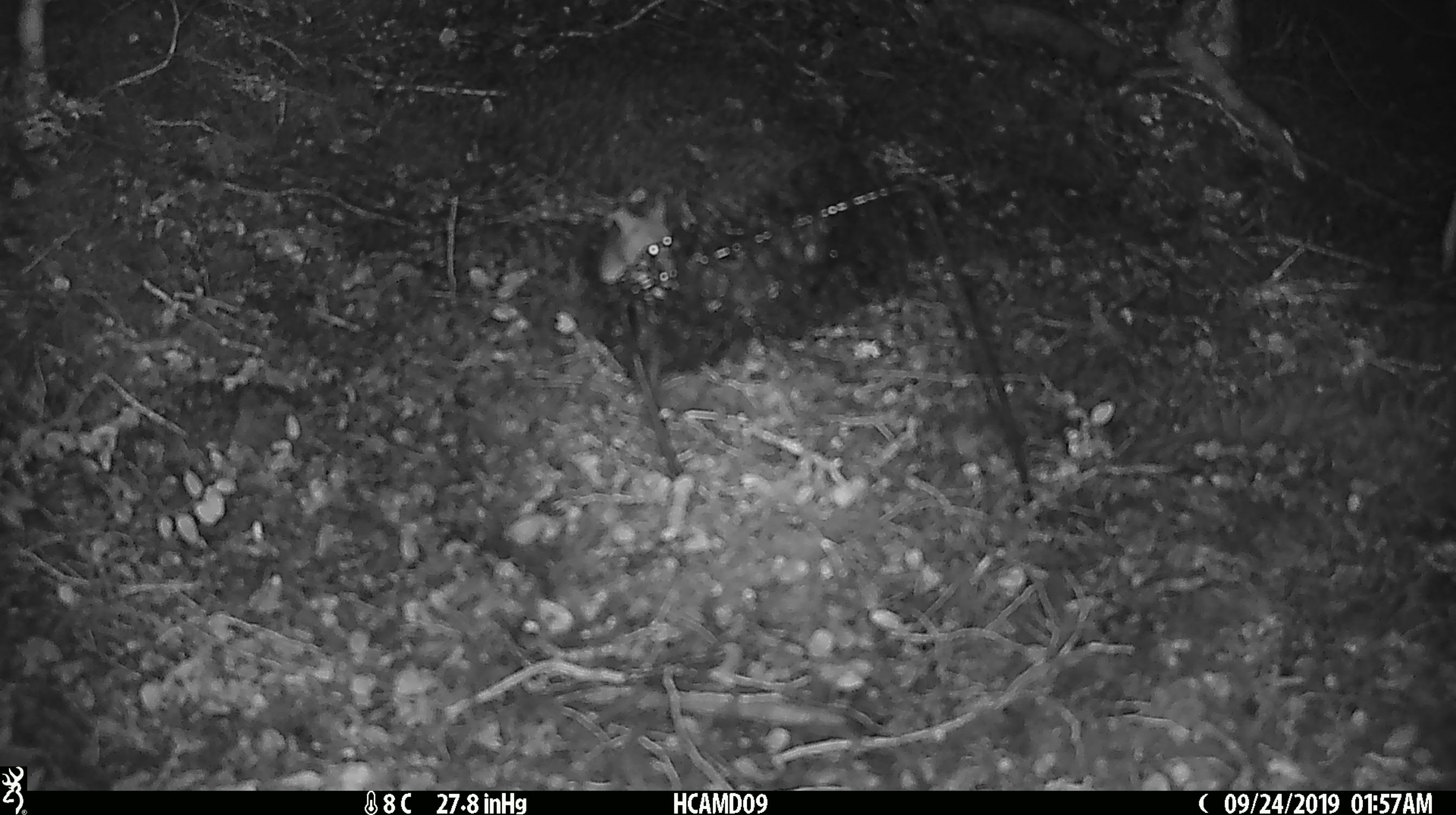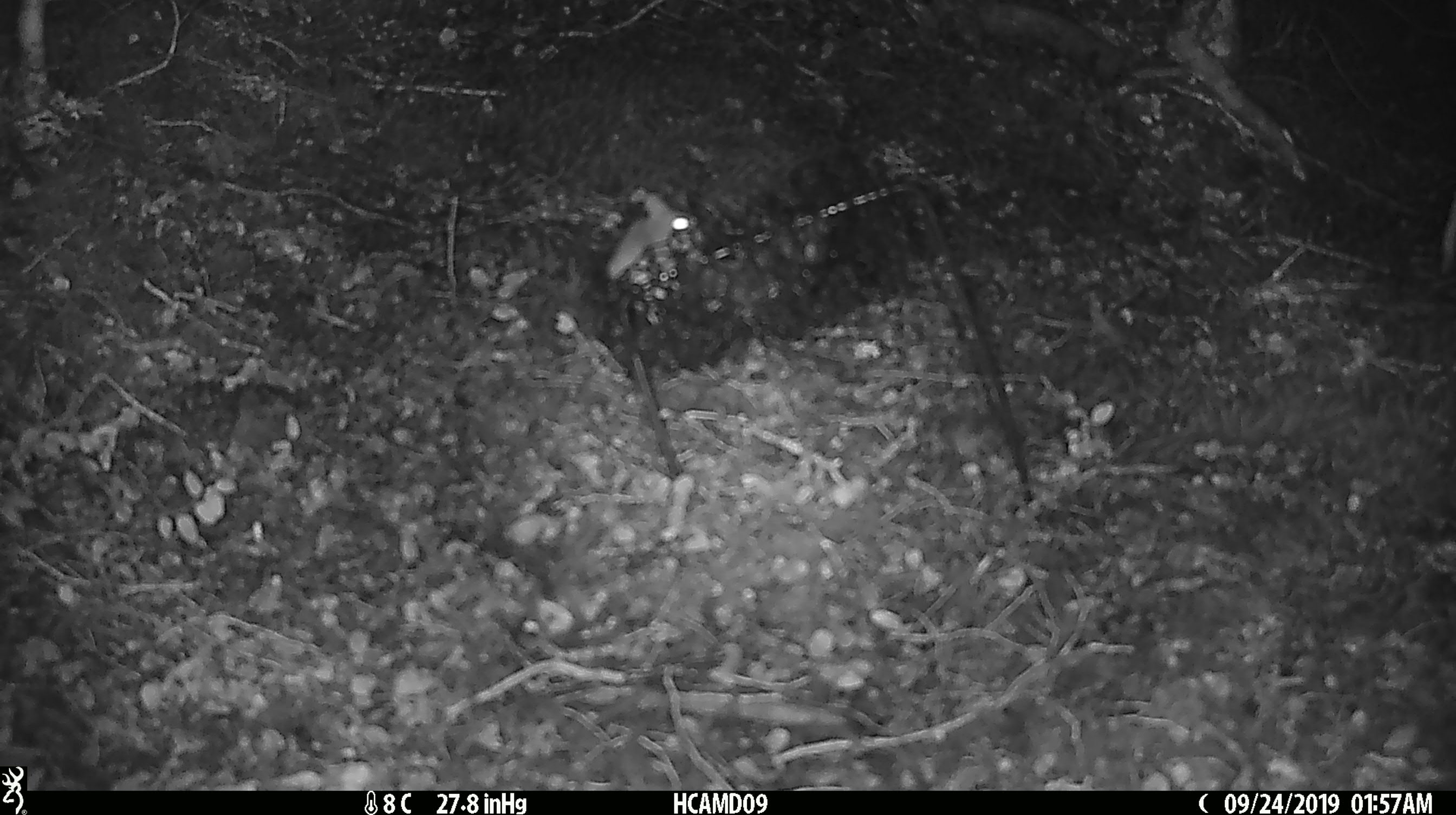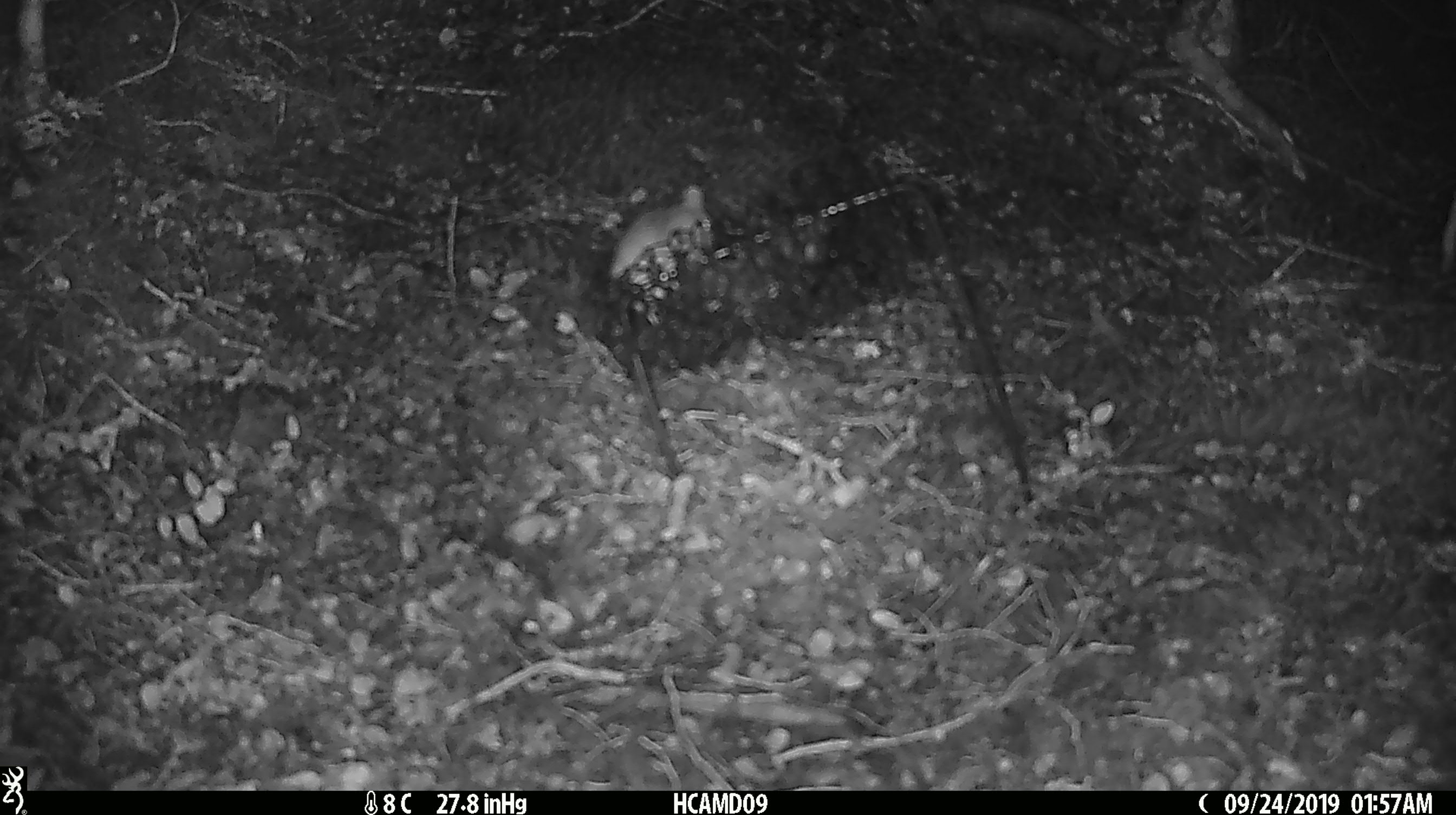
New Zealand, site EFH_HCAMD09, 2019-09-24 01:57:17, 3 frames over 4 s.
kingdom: Animalia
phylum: Chordata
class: Mammalia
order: Rodentia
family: Muridae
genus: Mus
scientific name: Mus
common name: mouse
Mouse (Mus).